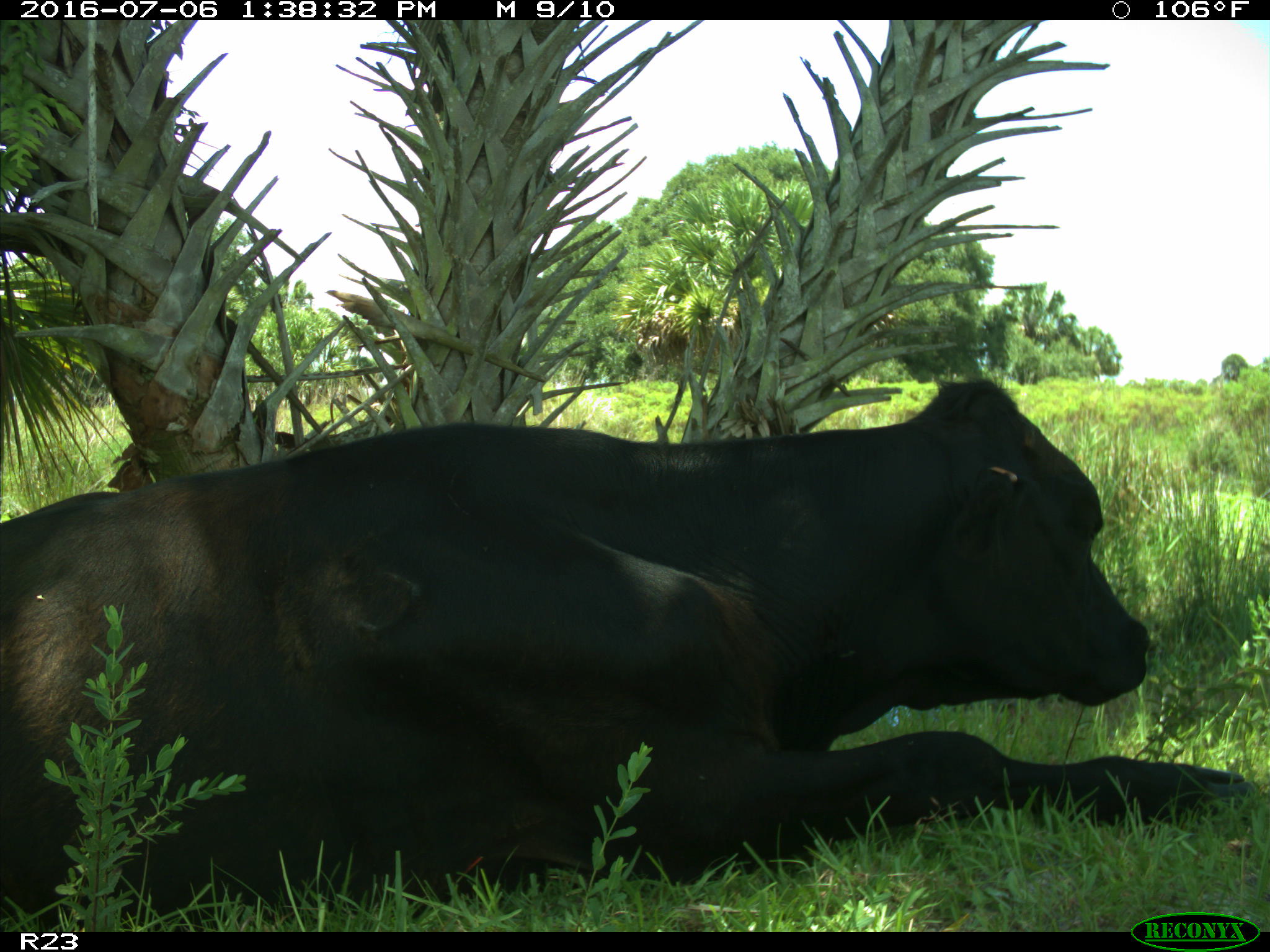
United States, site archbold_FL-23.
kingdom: Animalia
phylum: Chordata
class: Mammalia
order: Artiodactyla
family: Bovidae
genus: Bos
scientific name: Bos taurus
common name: domestic cow